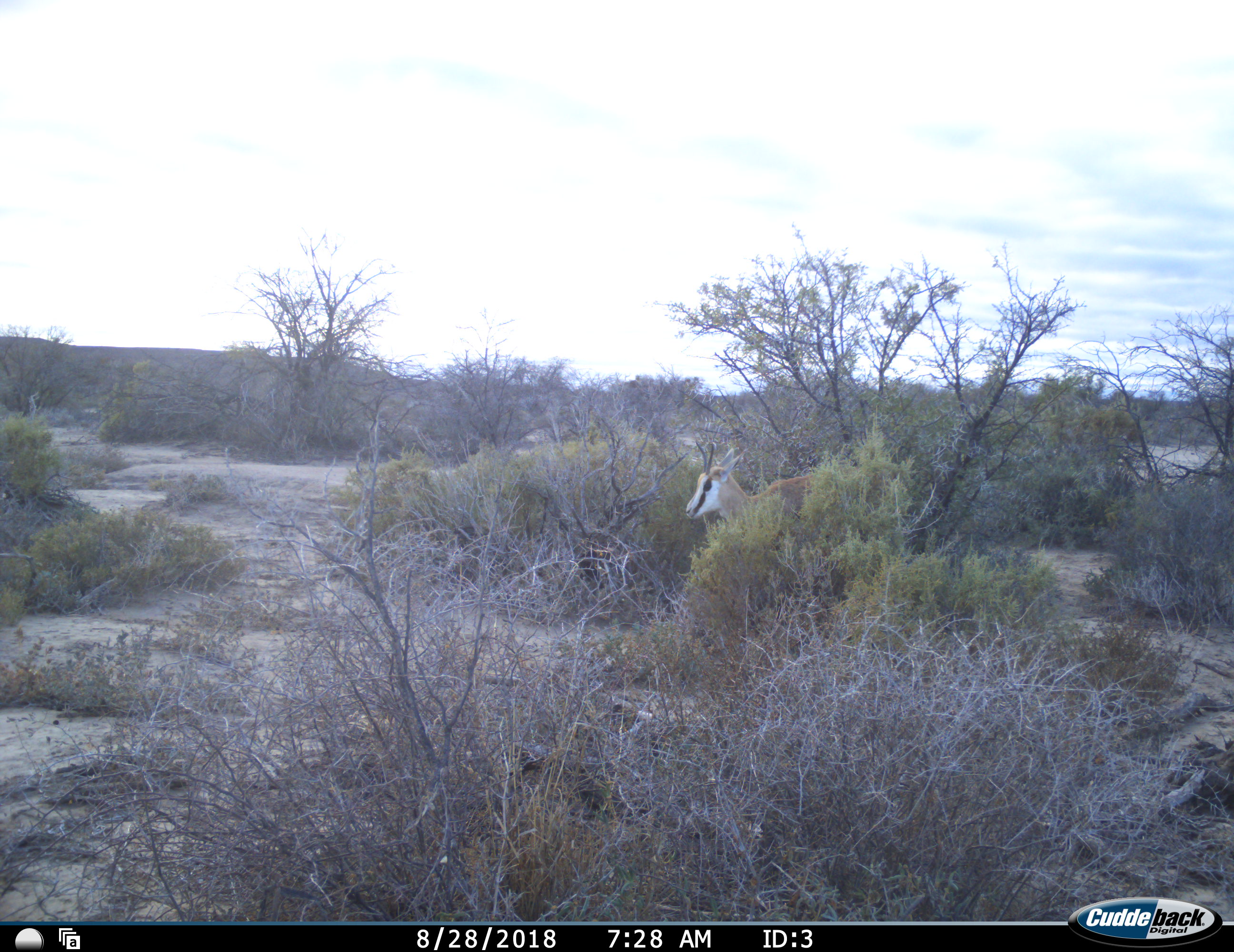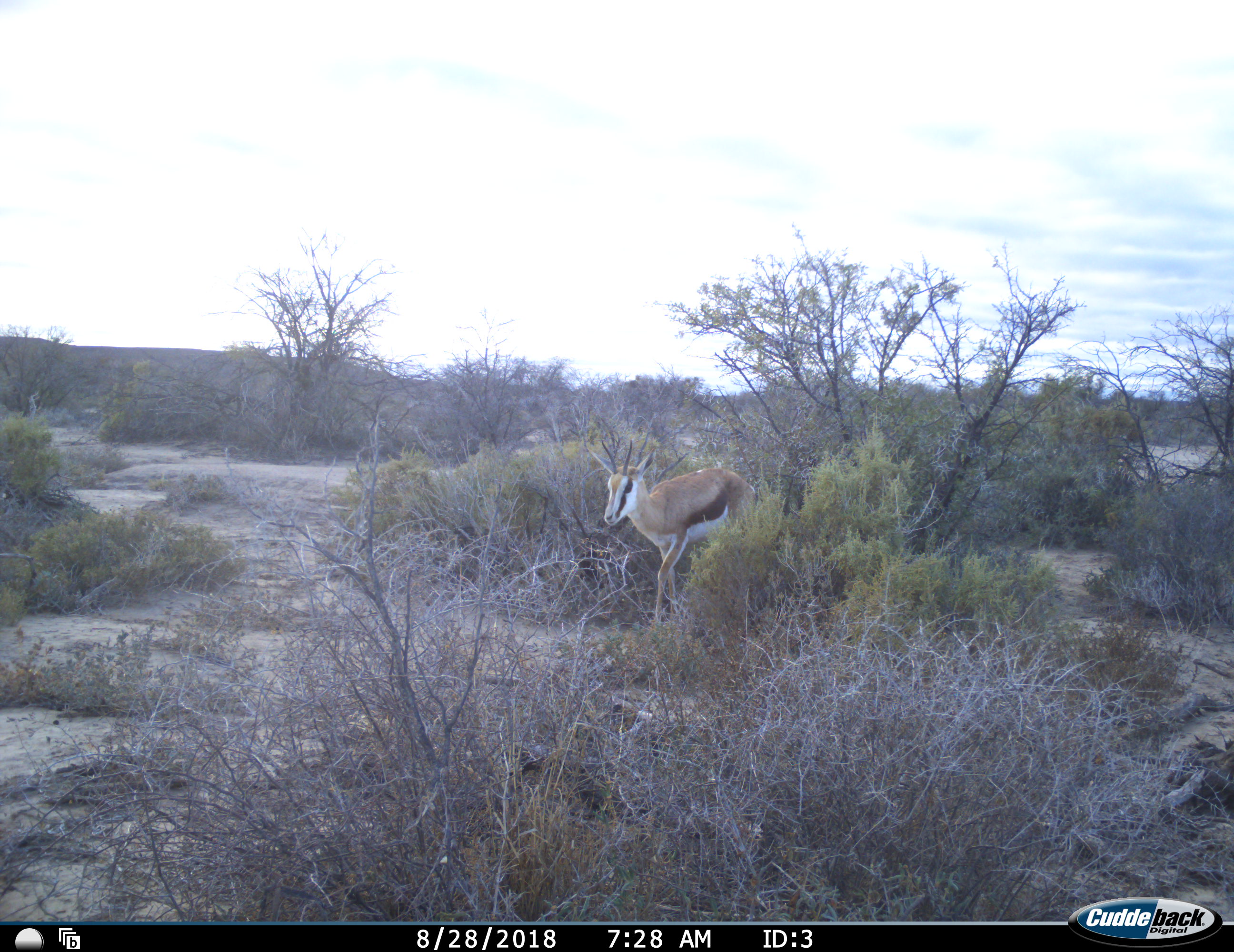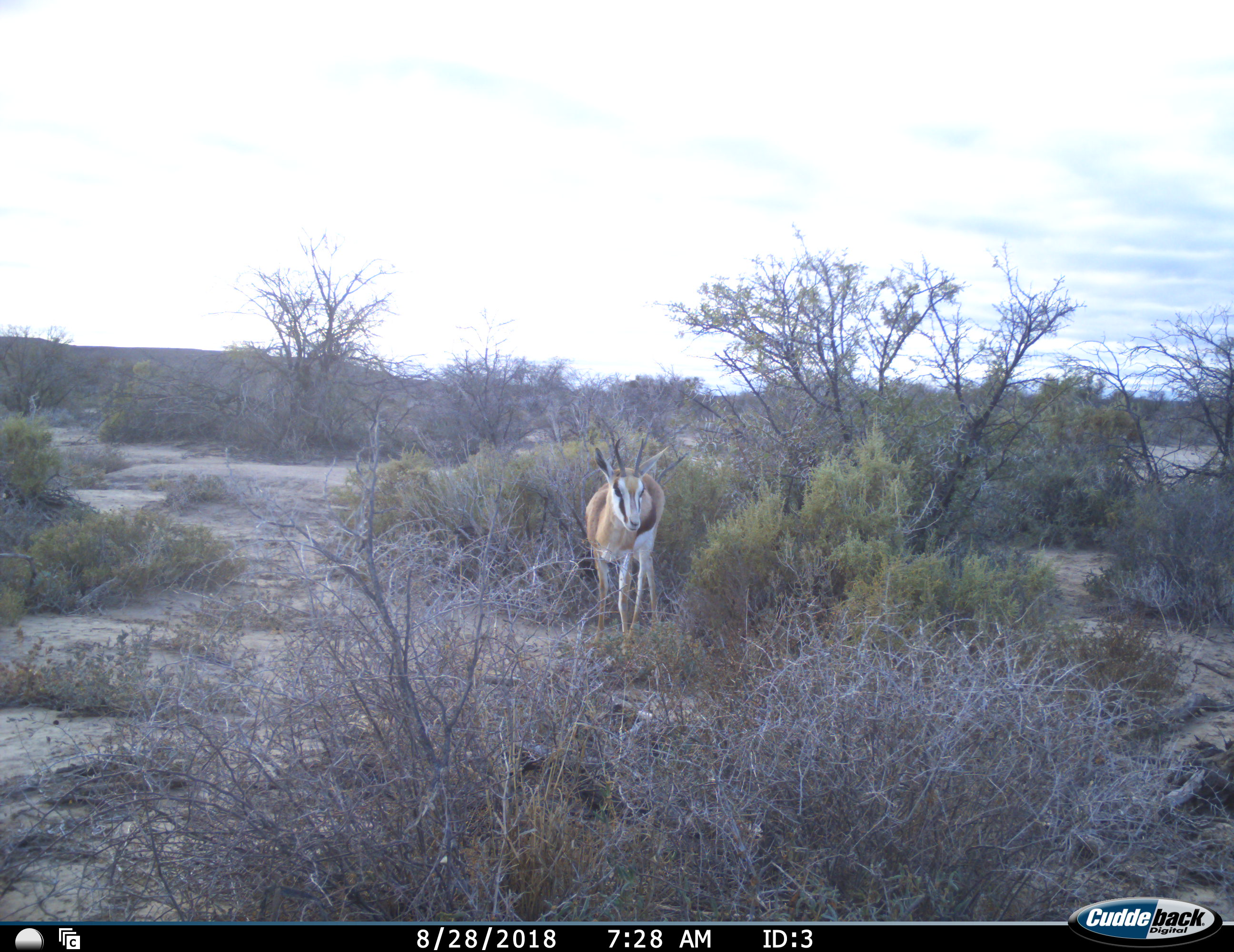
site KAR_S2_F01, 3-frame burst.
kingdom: Animalia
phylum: Chordata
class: Mammalia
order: Artiodactyla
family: Bovidae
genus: Antidorcas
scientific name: Antidorcas marsupialis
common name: springbok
Springbok (Antidorcas marsupialis), count 1. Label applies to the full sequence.